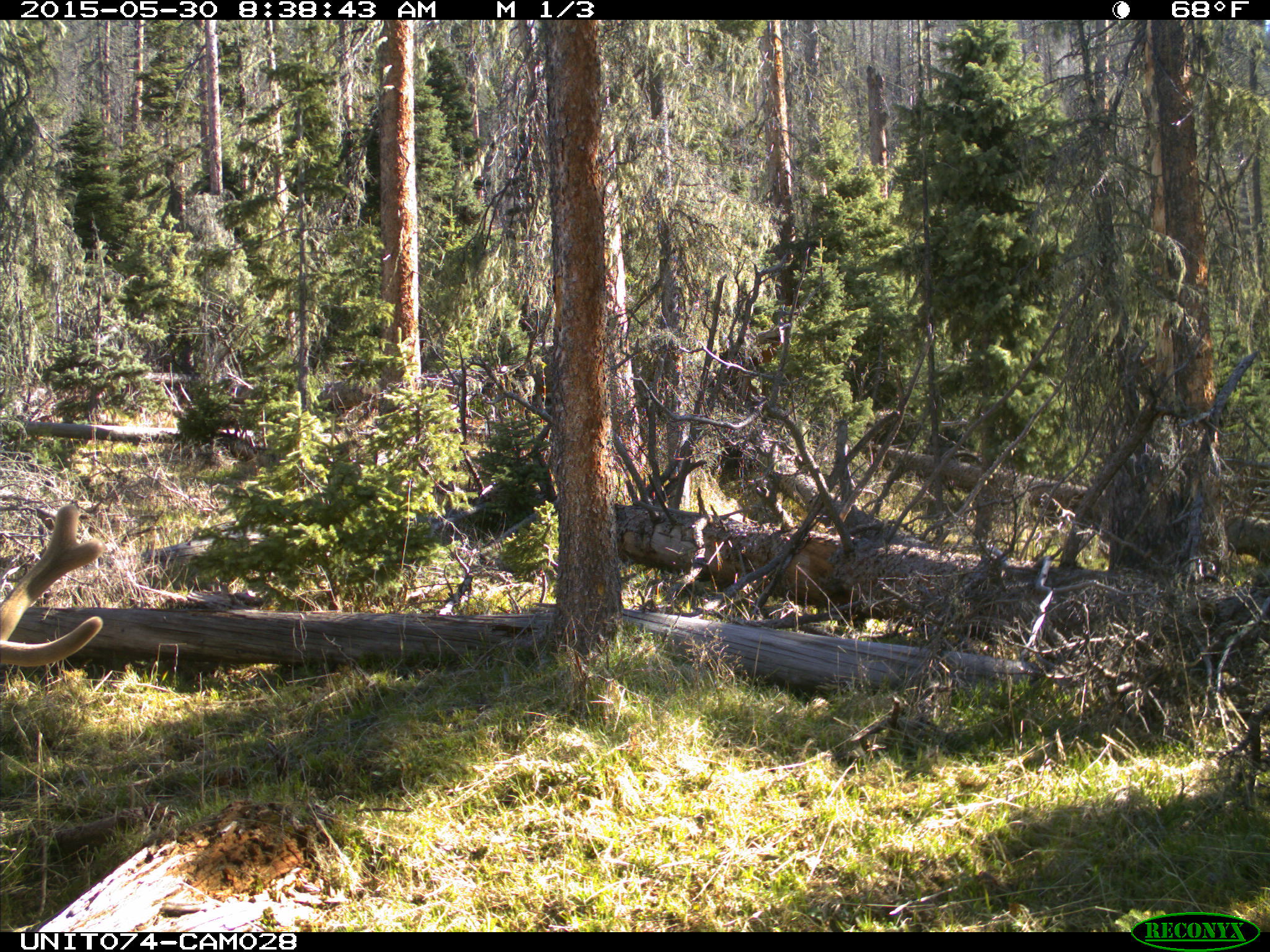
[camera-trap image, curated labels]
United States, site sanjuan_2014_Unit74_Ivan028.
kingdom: Animalia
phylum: Chordata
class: Mammalia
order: Artiodactyla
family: Cervidae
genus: Cervus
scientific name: Cervus elaphus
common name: red deer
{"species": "Cervus elaphus (red deer)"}